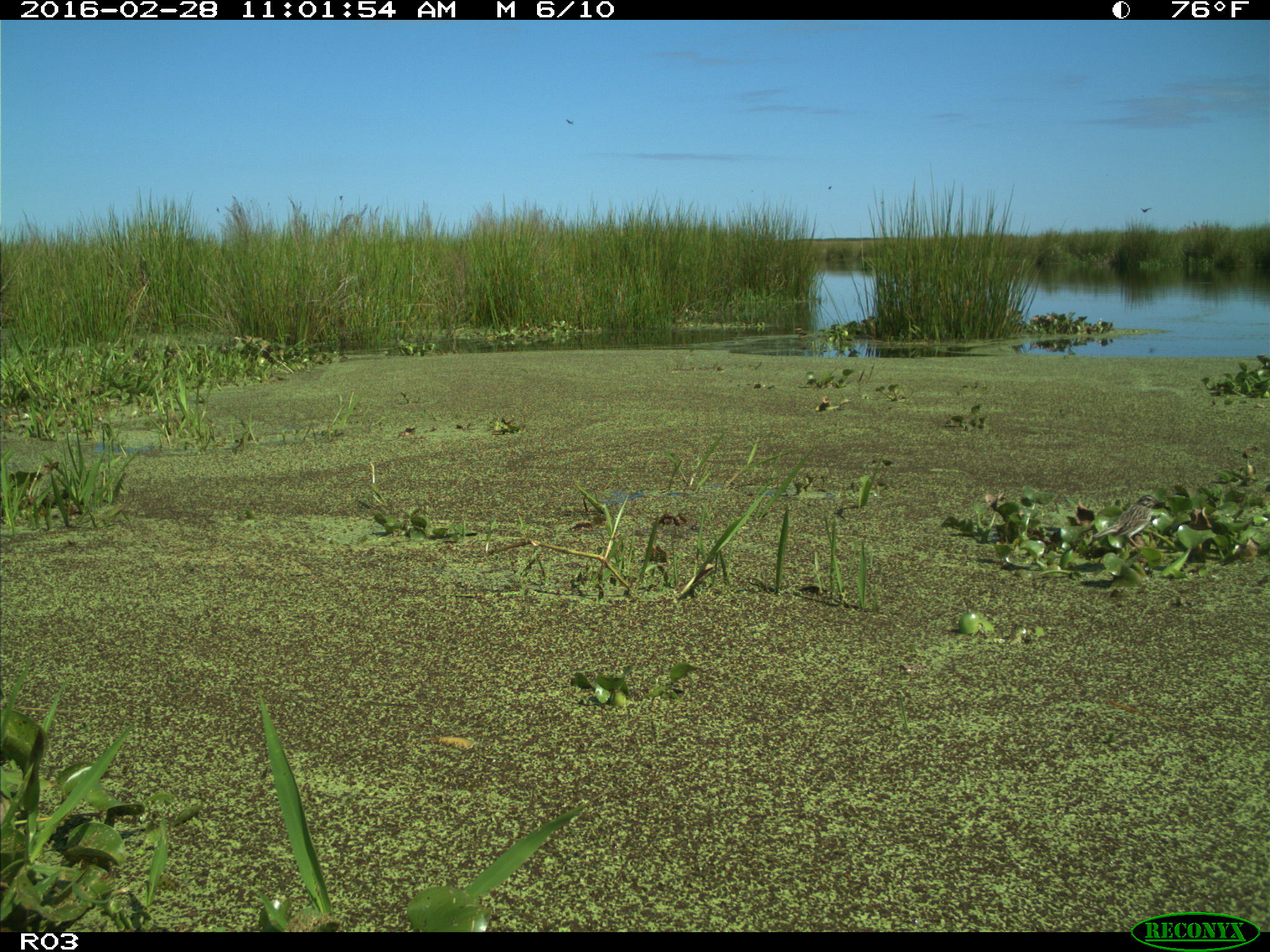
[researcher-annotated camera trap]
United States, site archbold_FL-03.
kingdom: Animalia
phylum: Chordata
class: Aves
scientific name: Aves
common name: birds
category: unidentified bird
Unidentified bird (birds) (Aves).